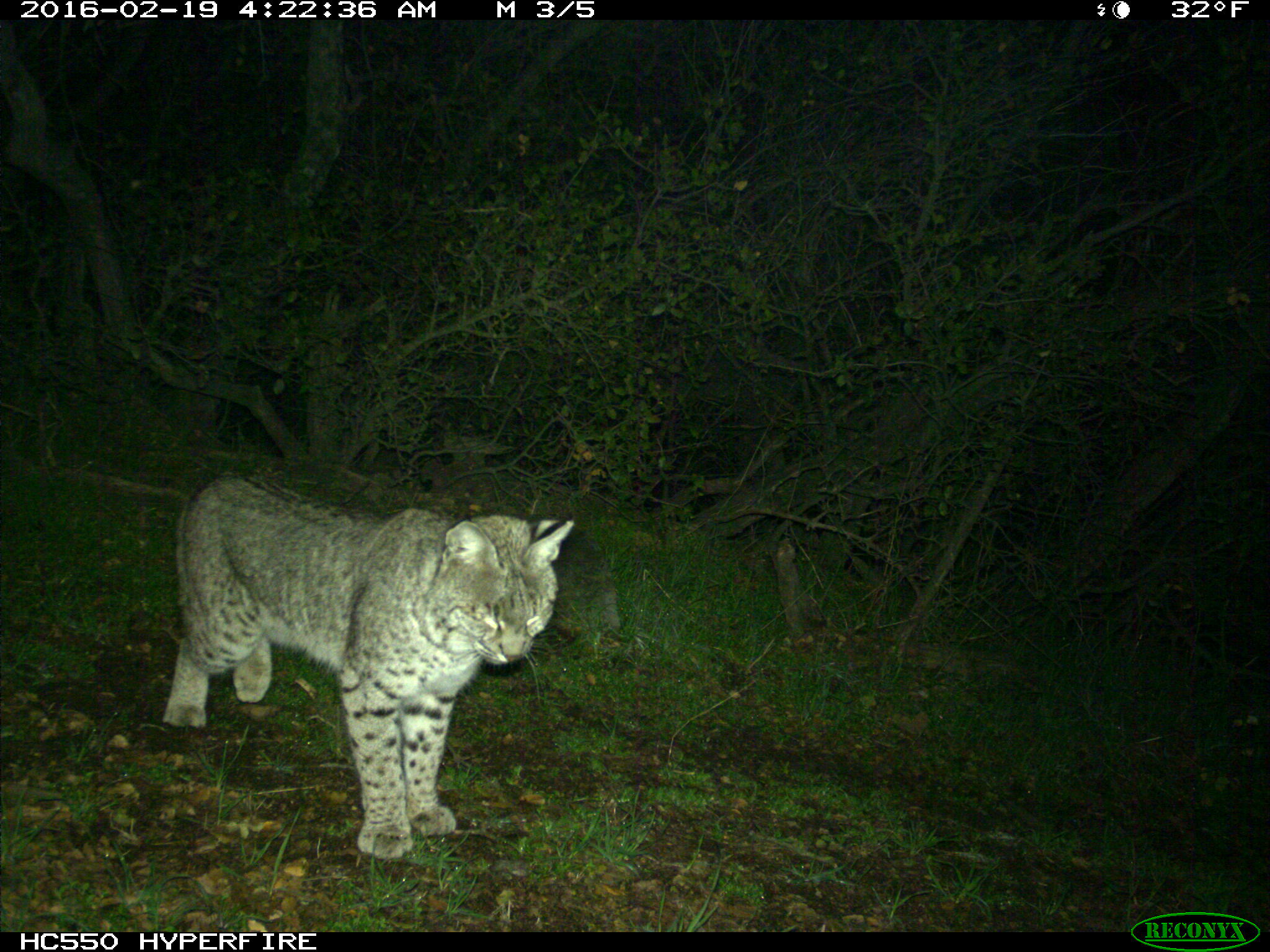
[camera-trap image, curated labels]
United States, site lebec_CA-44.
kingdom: Animalia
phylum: Chordata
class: Mammalia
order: Carnivora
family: Felidae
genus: Lynx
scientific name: Lynx rufus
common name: bobcat